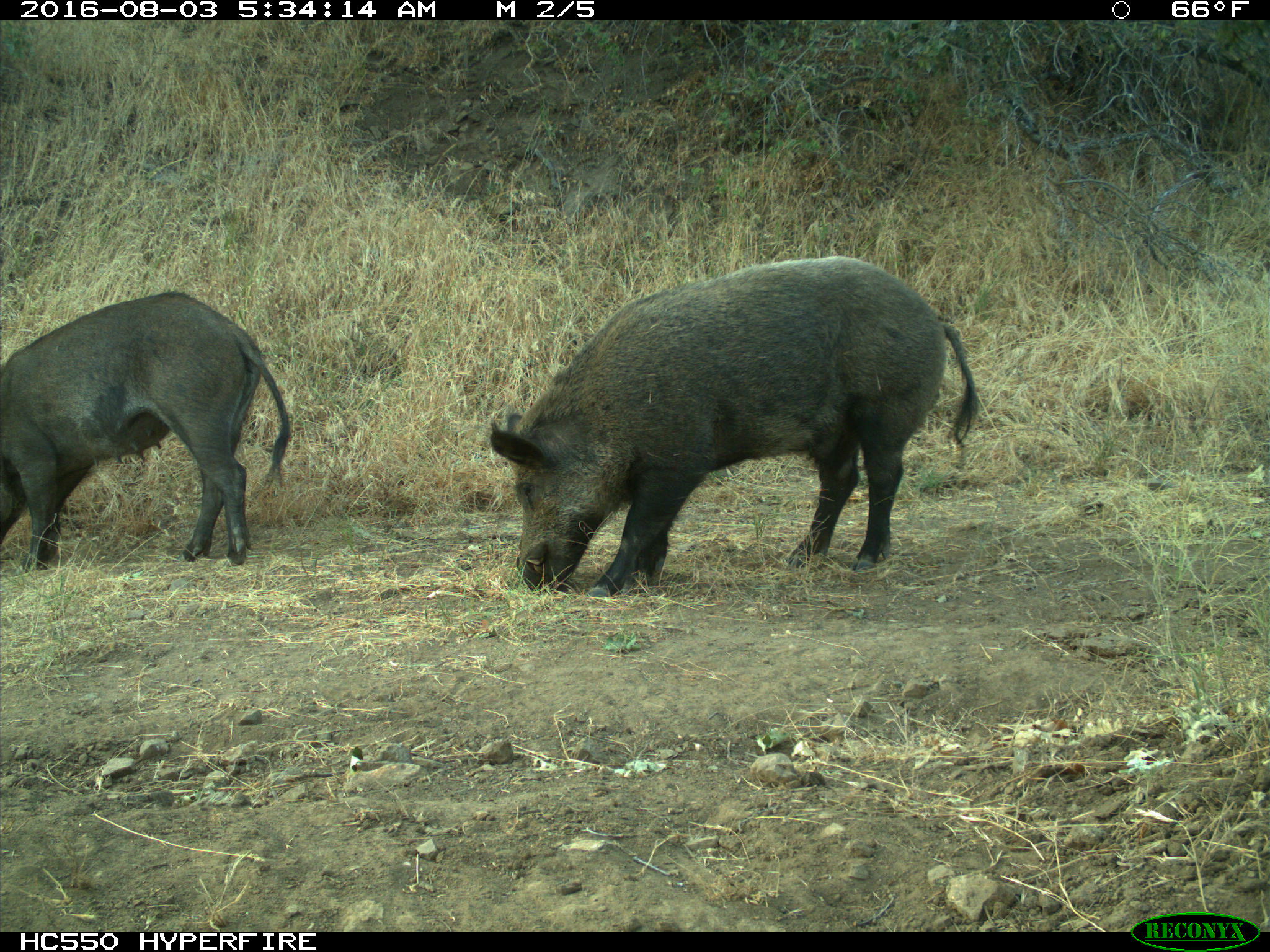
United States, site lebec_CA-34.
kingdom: Animalia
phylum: Chordata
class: Mammalia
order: Artiodactyla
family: Suidae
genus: Sus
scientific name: Sus scrofa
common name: wild boar